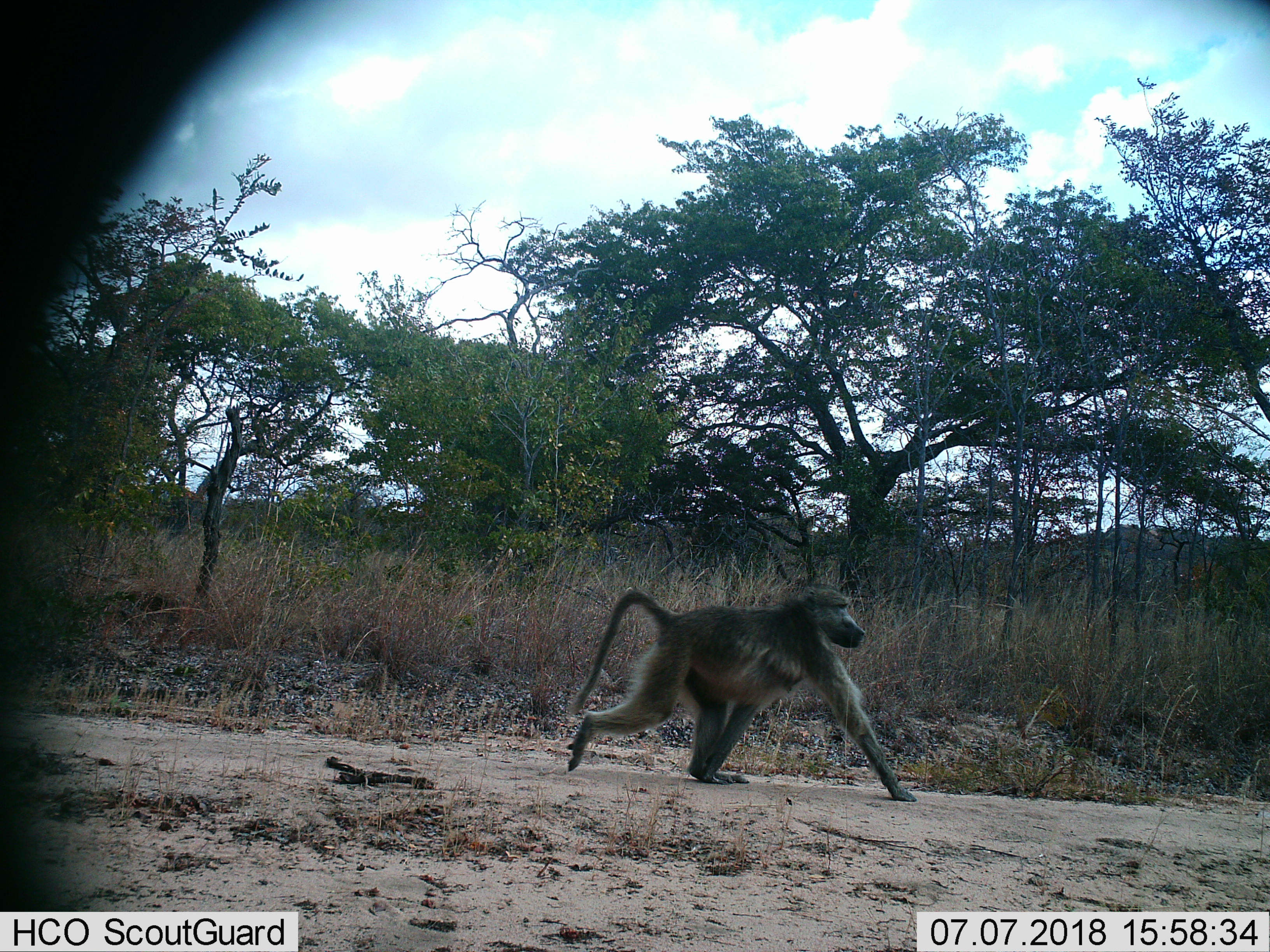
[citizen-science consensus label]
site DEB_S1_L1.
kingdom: Animalia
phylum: Chordata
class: Mammalia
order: Primates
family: Cercopithecidae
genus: Papio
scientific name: Papio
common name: baboon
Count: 1.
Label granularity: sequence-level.